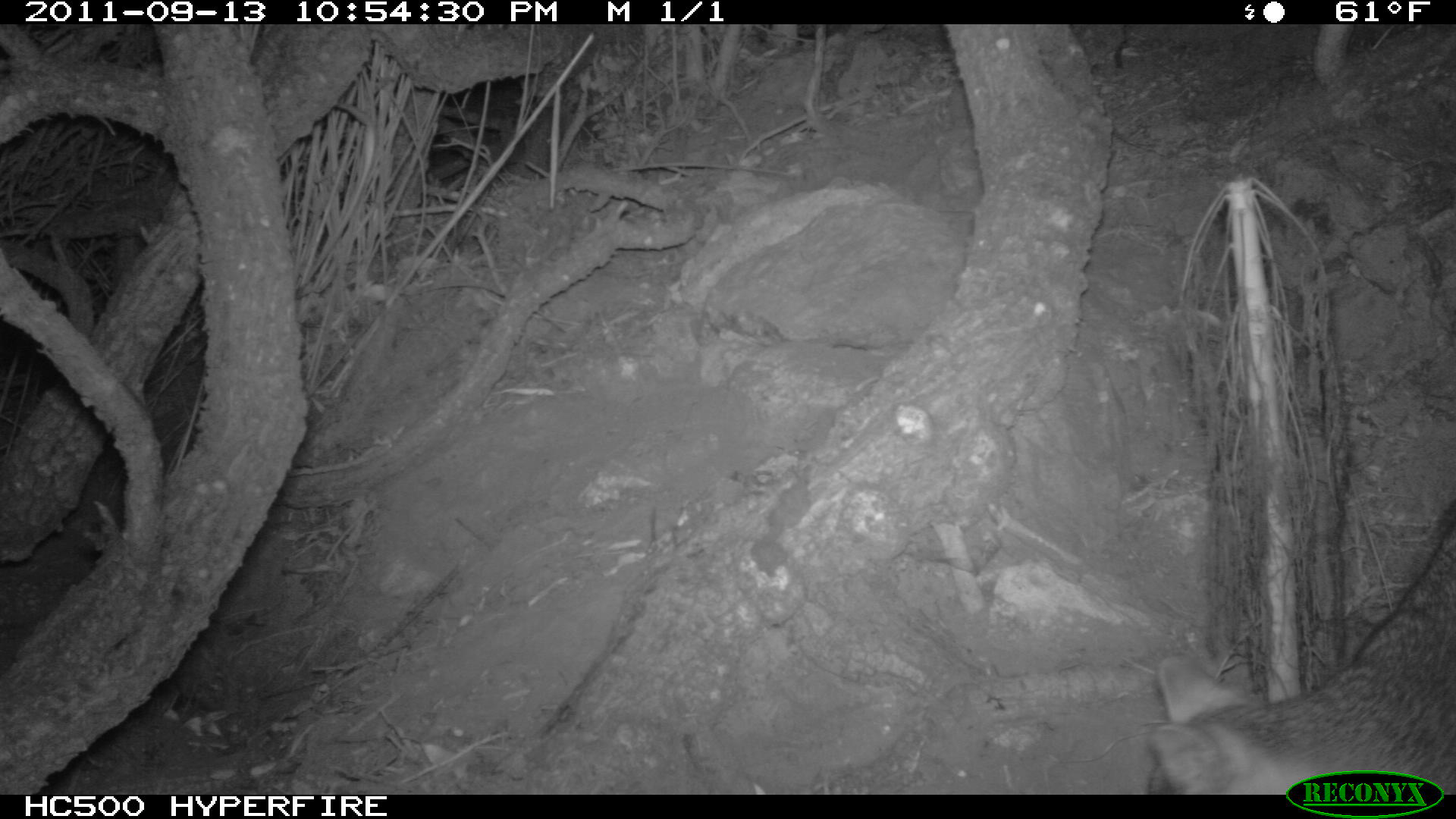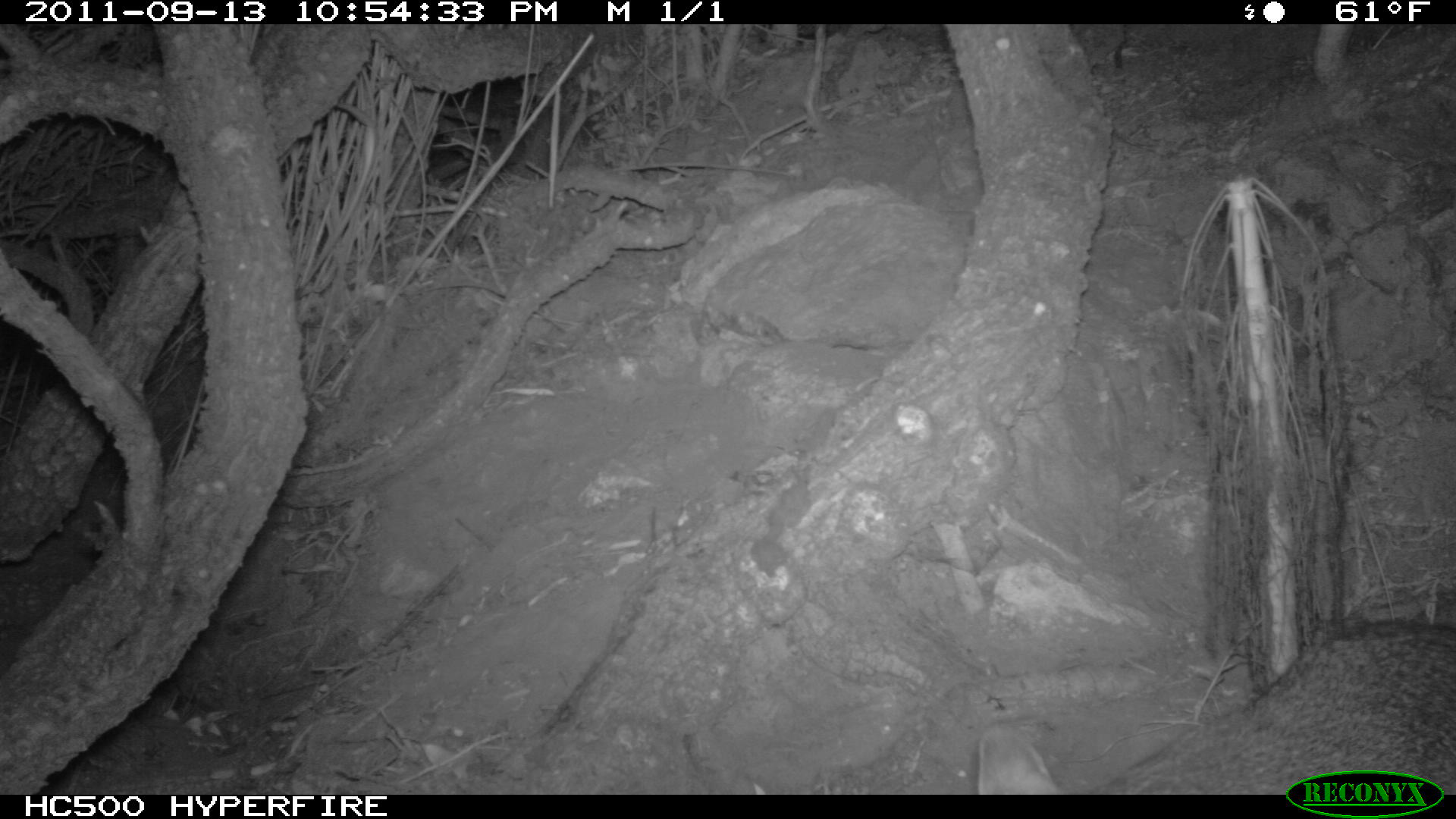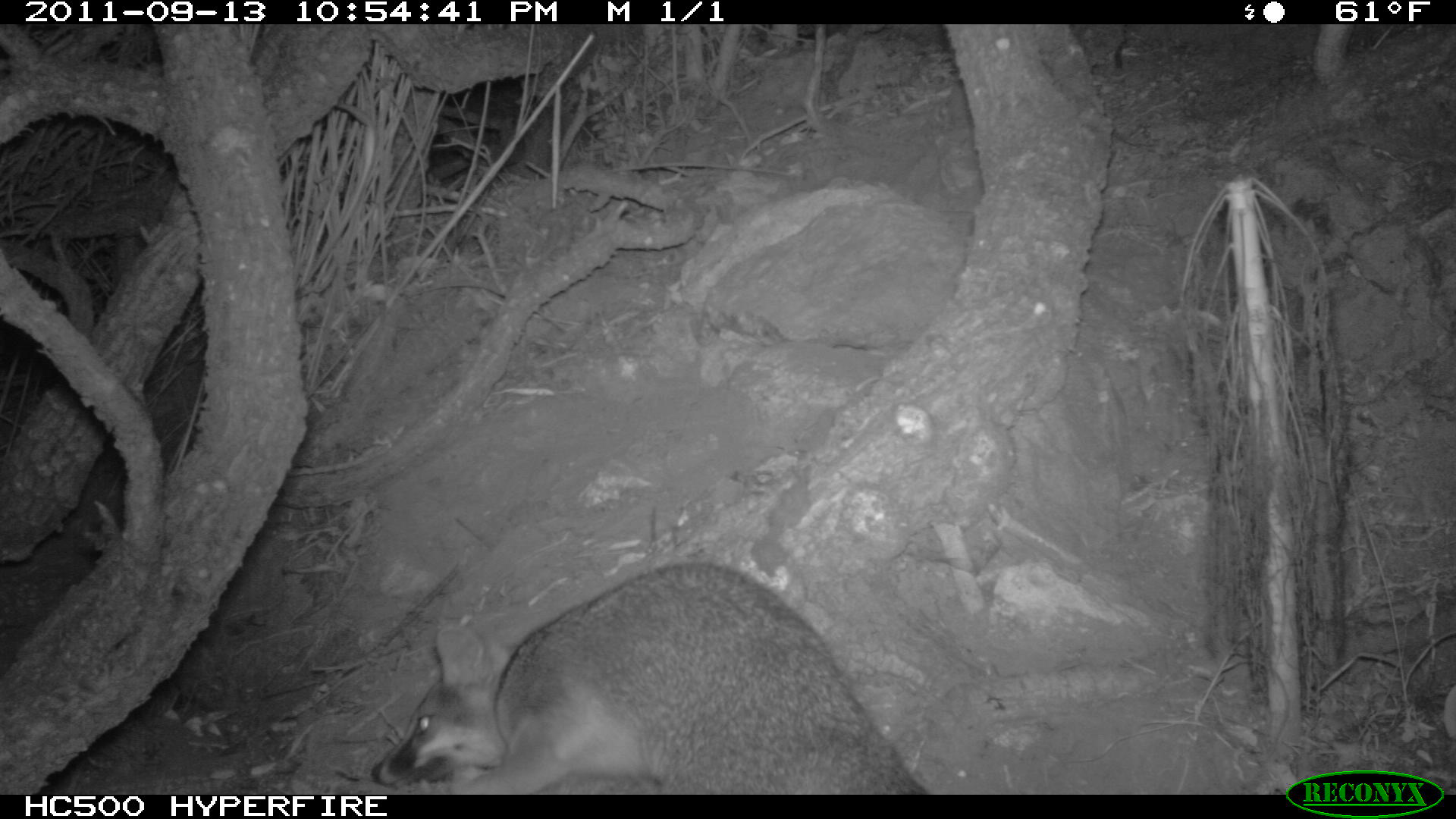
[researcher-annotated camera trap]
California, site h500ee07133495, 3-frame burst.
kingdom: Animalia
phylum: Chordata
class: Mammalia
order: Carnivora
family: Canidae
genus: Urocyon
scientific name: Urocyon littoralis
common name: island fox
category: fox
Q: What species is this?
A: Fox (island fox) (Urocyon littoralis).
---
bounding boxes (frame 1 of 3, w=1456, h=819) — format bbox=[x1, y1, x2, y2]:
fox: bbox=[1147, 523, 1455, 795]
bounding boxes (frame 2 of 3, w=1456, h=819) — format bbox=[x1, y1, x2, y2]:
fox: bbox=[977, 620, 1455, 818]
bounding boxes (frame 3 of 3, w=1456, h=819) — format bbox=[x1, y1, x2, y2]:
fox: bbox=[368, 558, 931, 788]